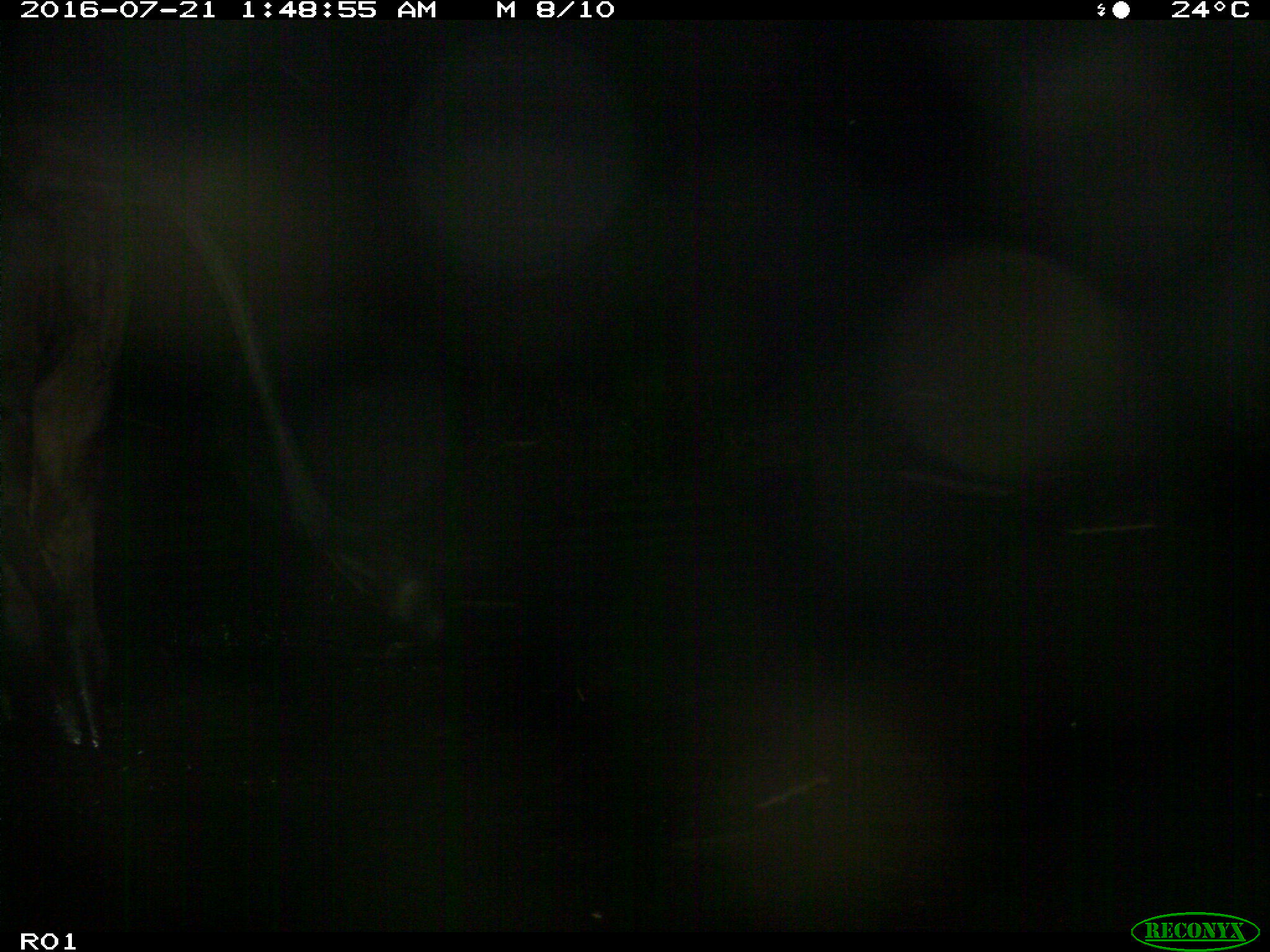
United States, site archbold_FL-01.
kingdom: Animalia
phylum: Chordata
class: Mammalia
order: Artiodactyla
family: Bovidae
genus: Bos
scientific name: Bos taurus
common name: domestic cow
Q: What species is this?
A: Bos taurus (domestic cow).